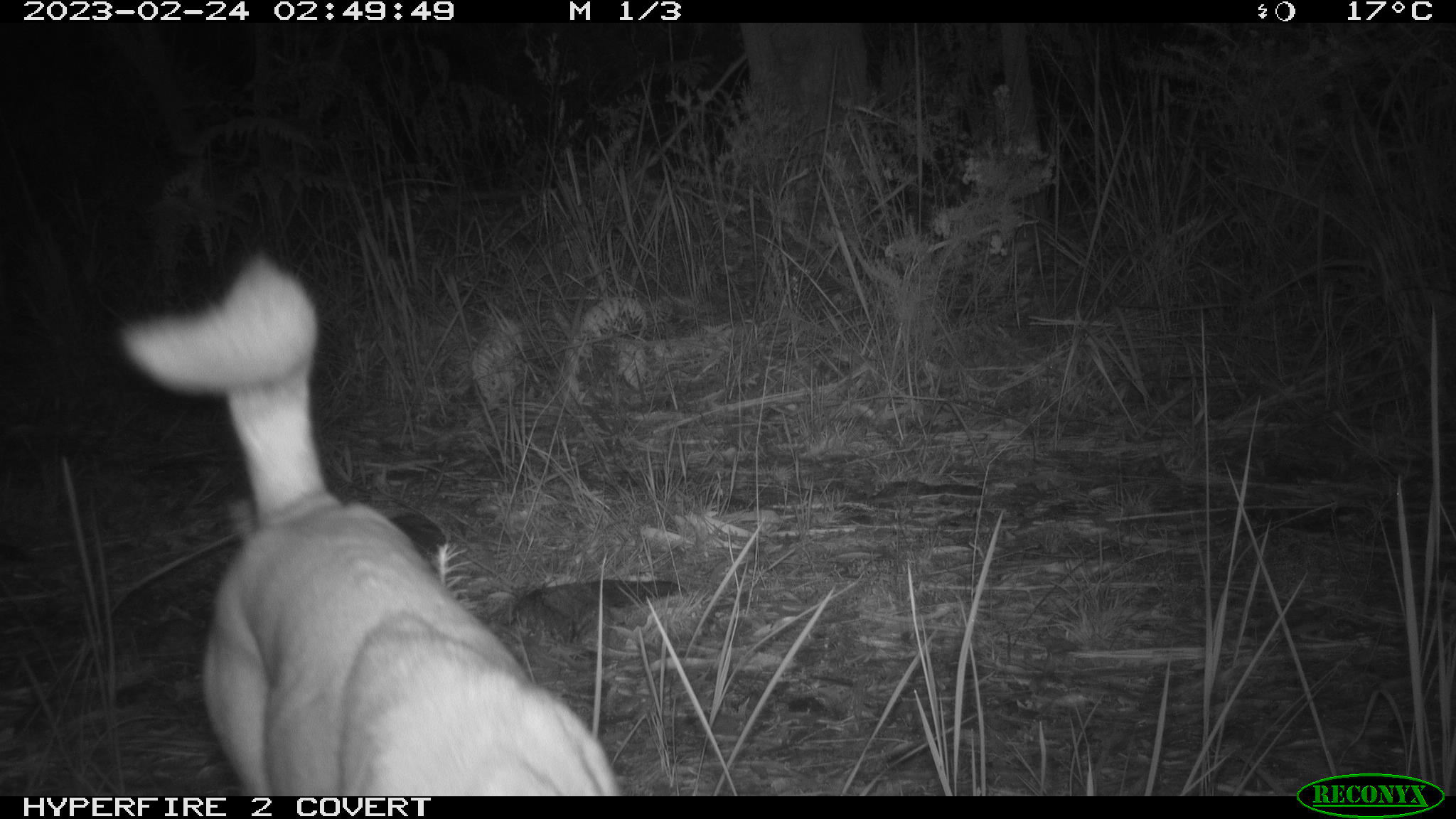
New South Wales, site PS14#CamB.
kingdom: Animalia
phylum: Chordata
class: Mammalia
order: Carnivora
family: Canidae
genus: Canis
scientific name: Canis familiaris dingo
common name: dingo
Dingo (Canis familiaris dingo).